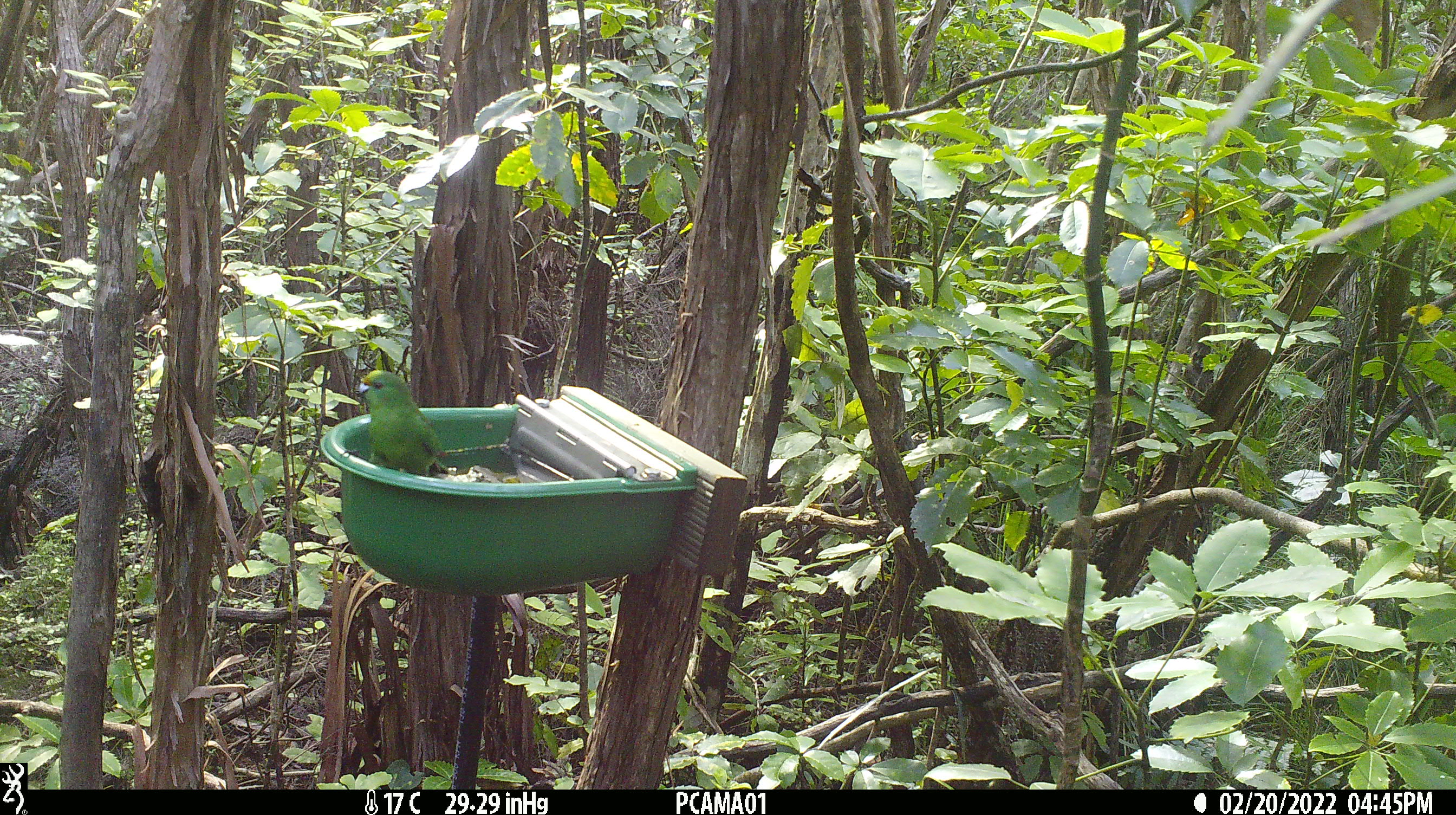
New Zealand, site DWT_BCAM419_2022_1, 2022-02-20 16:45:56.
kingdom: Animalia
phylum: Chordata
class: Aves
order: Psittaciformes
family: Psittaculidae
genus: Cyanoramphus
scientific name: Cyanoramphus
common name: parakeet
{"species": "parakeet (Cyanoramphus)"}